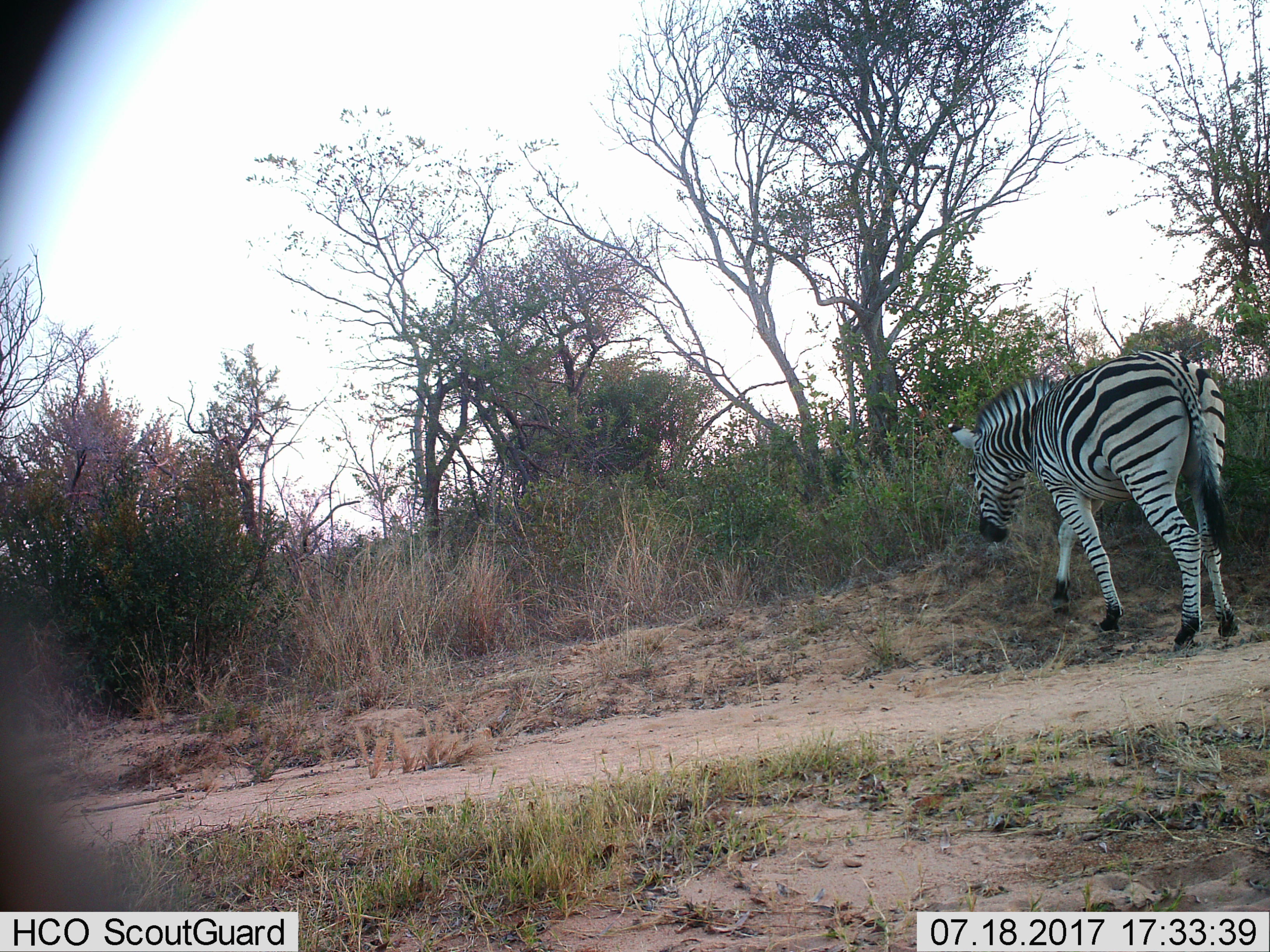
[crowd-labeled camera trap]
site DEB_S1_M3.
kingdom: Animalia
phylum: Chordata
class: Mammalia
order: Perissodactyla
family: Equidae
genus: Equus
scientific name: Equus quagga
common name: plains zebra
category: zebraplains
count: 1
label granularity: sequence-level